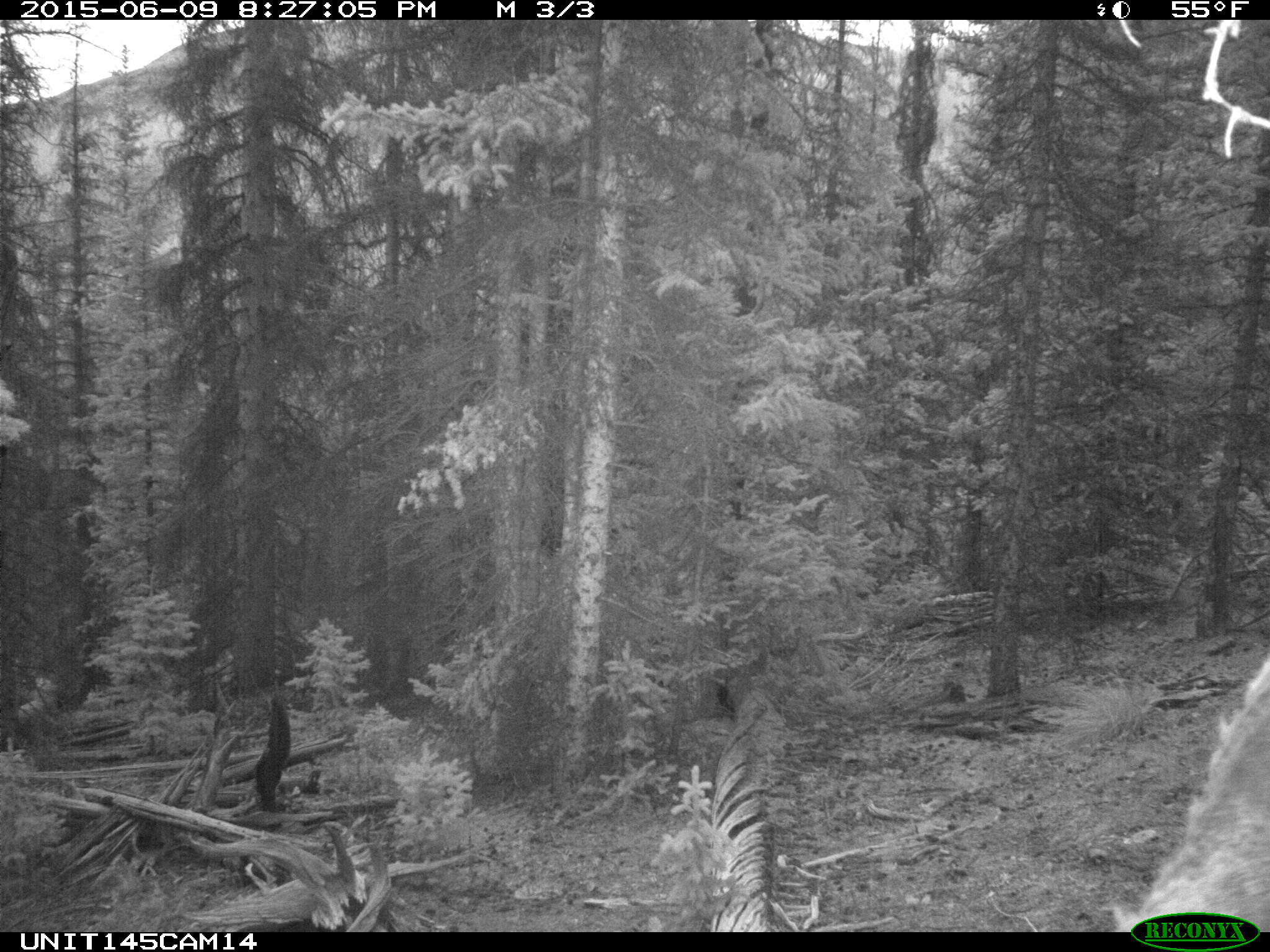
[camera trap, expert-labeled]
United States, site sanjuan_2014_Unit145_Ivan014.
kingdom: Animalia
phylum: Chordata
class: Mammalia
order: Artiodactyla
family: Cervidae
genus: Cervus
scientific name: Cervus elaphus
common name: red deer